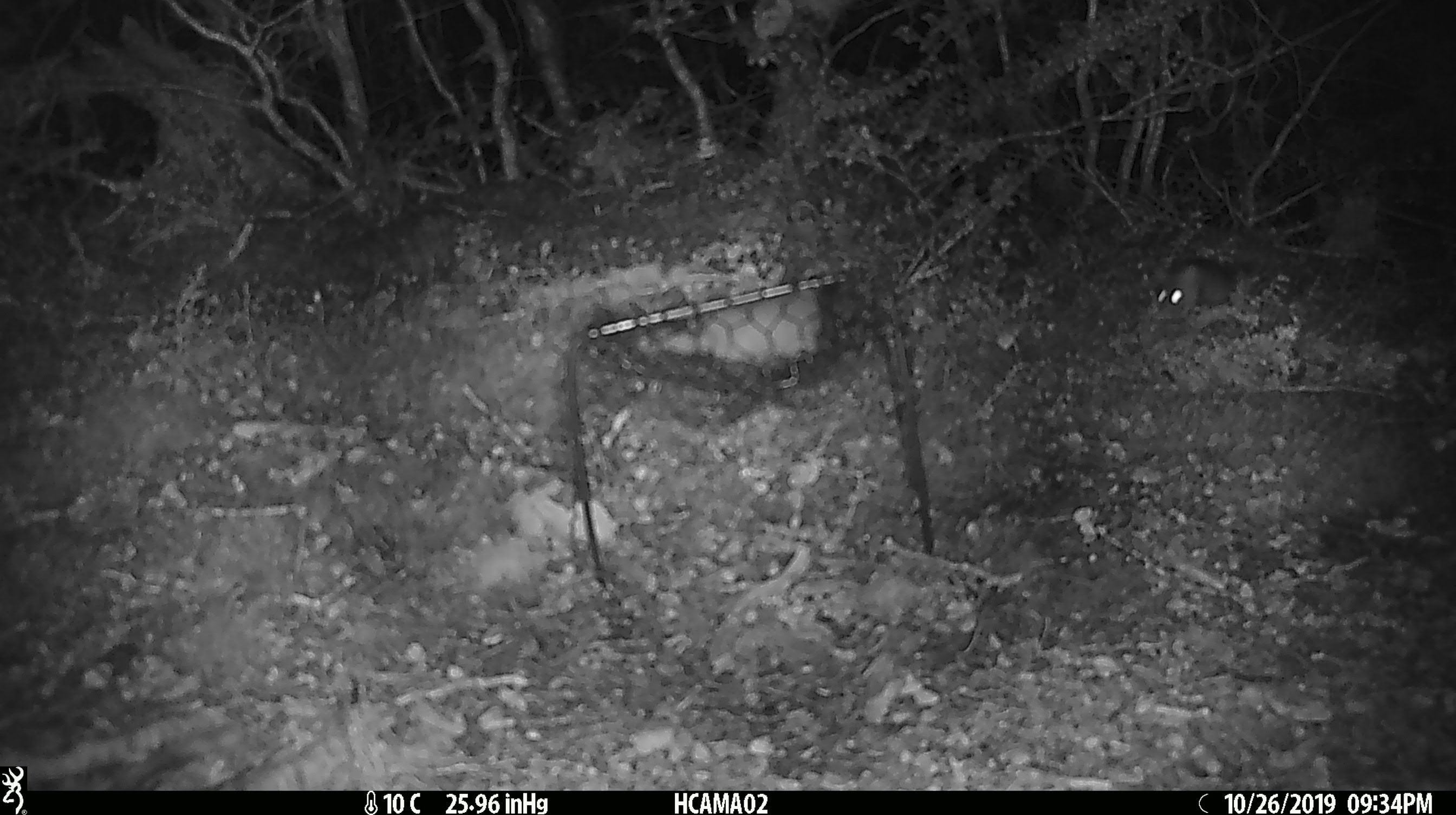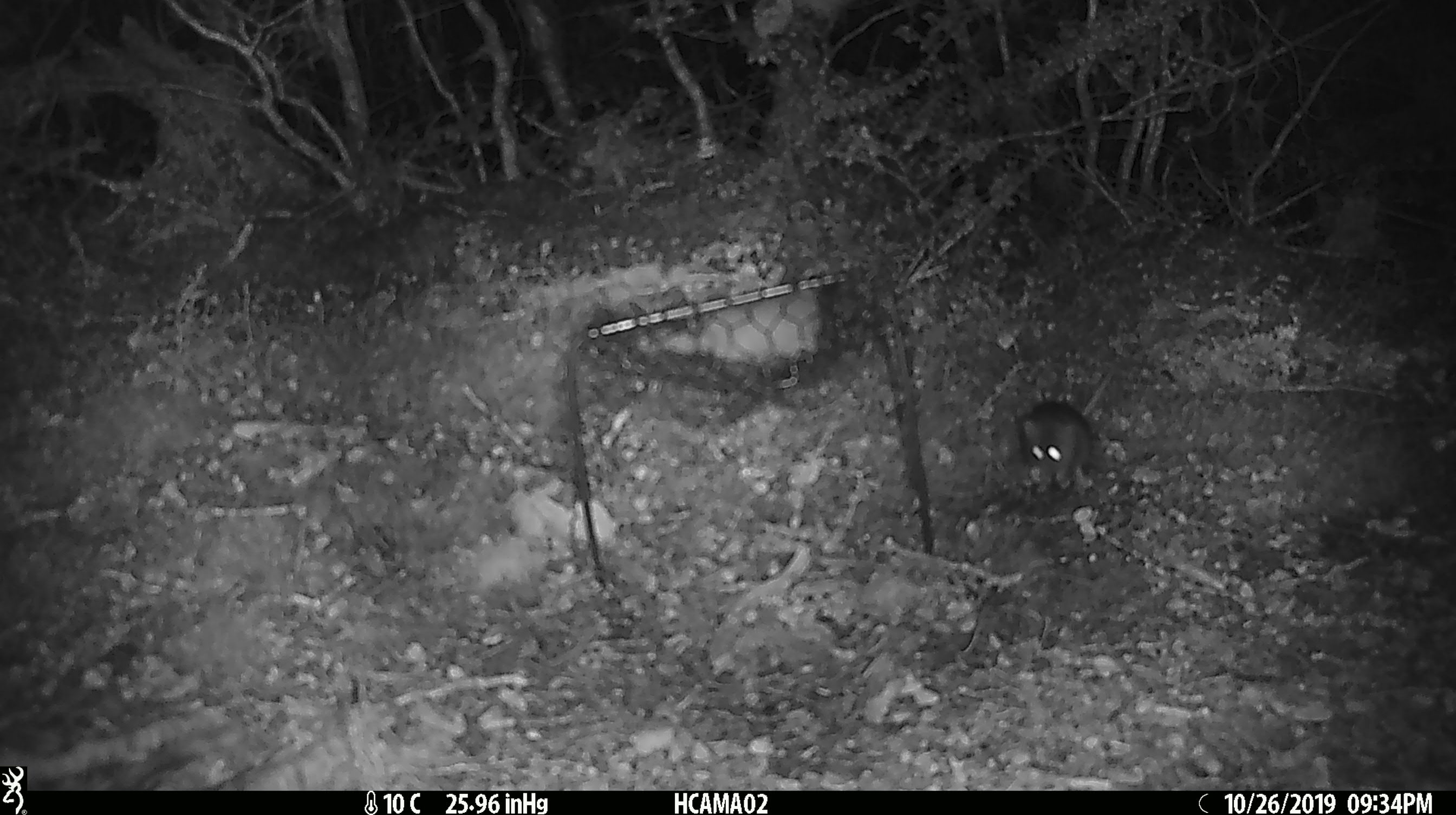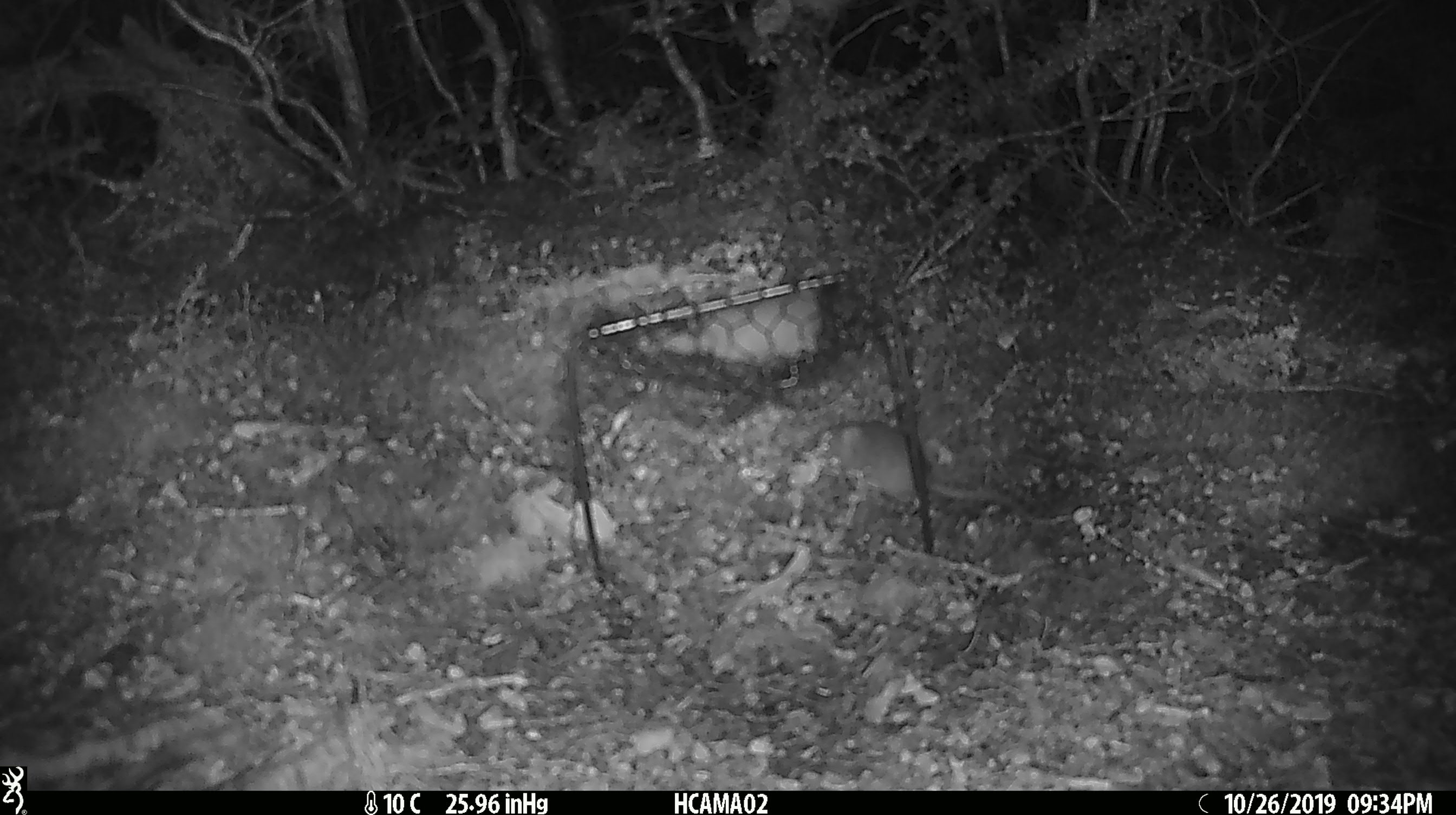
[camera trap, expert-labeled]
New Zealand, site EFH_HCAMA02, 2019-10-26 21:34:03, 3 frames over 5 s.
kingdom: Animalia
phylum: Chordata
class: Mammalia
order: Rodentia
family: Muridae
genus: Mus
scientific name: Mus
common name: mouse